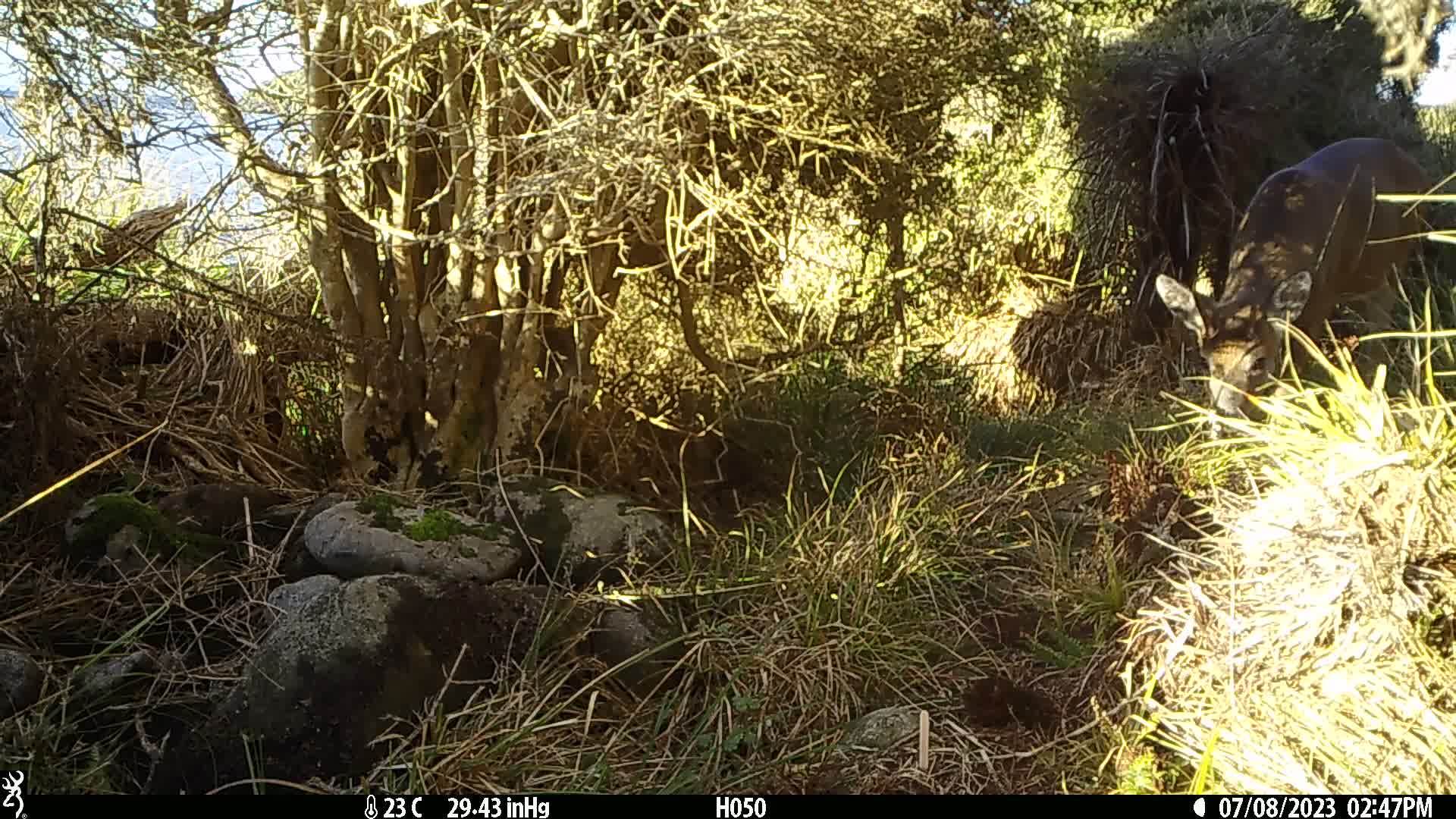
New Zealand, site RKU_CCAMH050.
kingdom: Animalia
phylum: Chordata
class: Mammalia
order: Artiodactyla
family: Cervidae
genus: Odocoileus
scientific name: Odocoileus virginianus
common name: white-tailed deer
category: white tailed deer